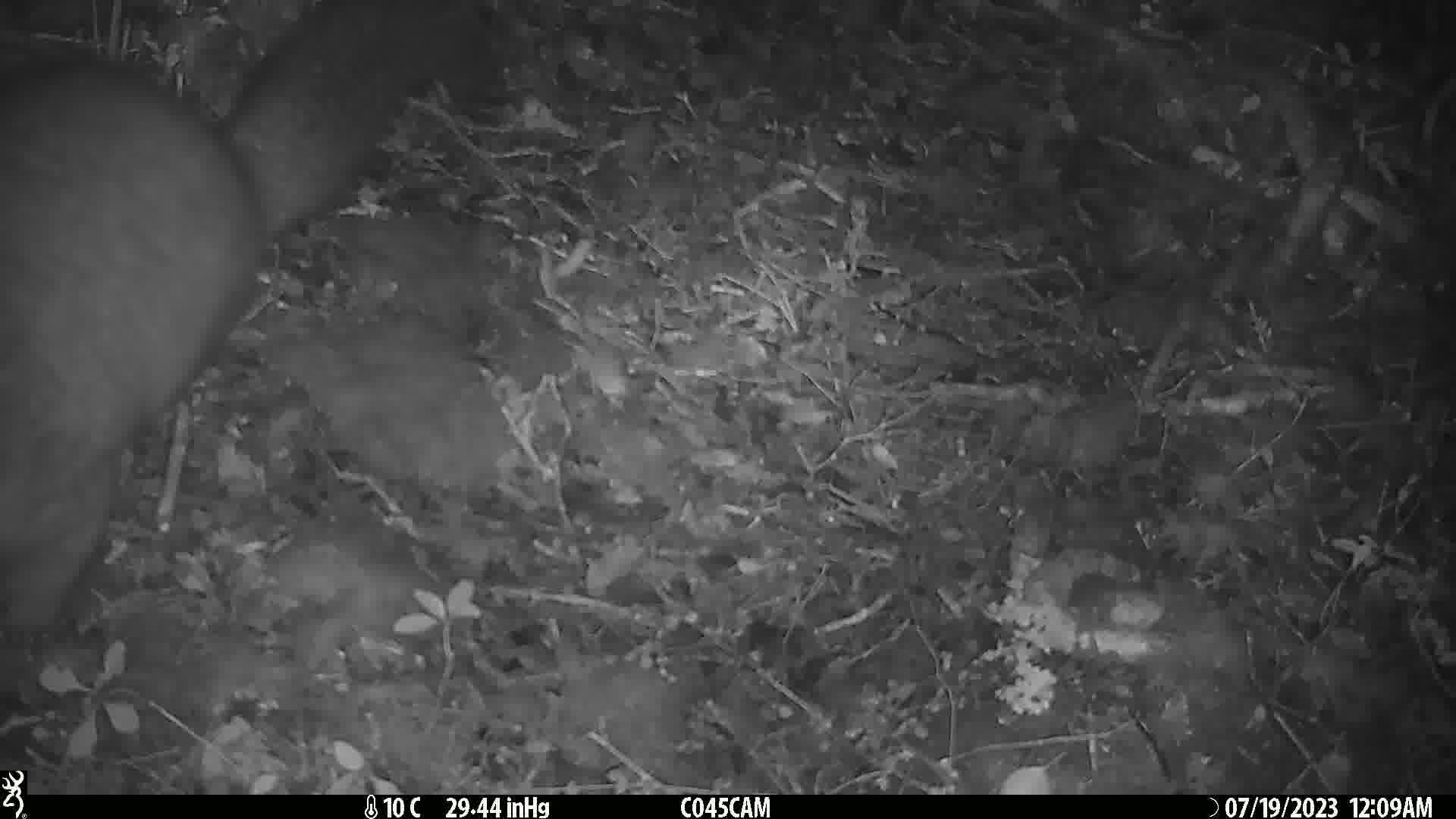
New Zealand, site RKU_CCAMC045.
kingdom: Animalia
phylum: Chordata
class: Mammalia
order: Diprotodontia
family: Phalangeridae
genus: Trichosurus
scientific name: Trichosurus vulpecula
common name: common brushtail possum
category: possum